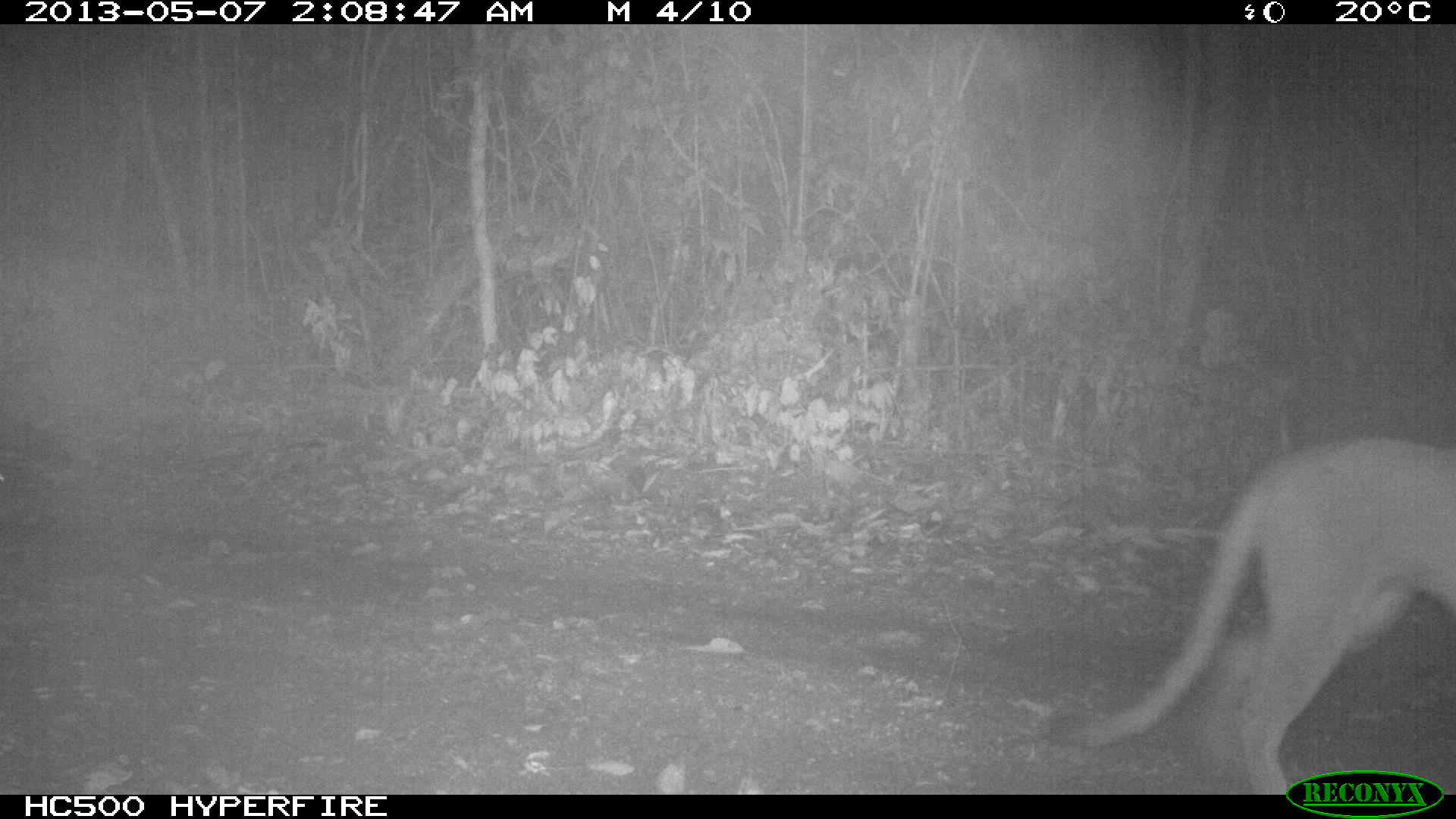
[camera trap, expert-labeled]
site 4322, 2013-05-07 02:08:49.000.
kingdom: Animalia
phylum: Chordata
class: Mammalia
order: Carnivora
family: Felidae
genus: Puma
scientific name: Puma concolor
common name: mountain lion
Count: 1.